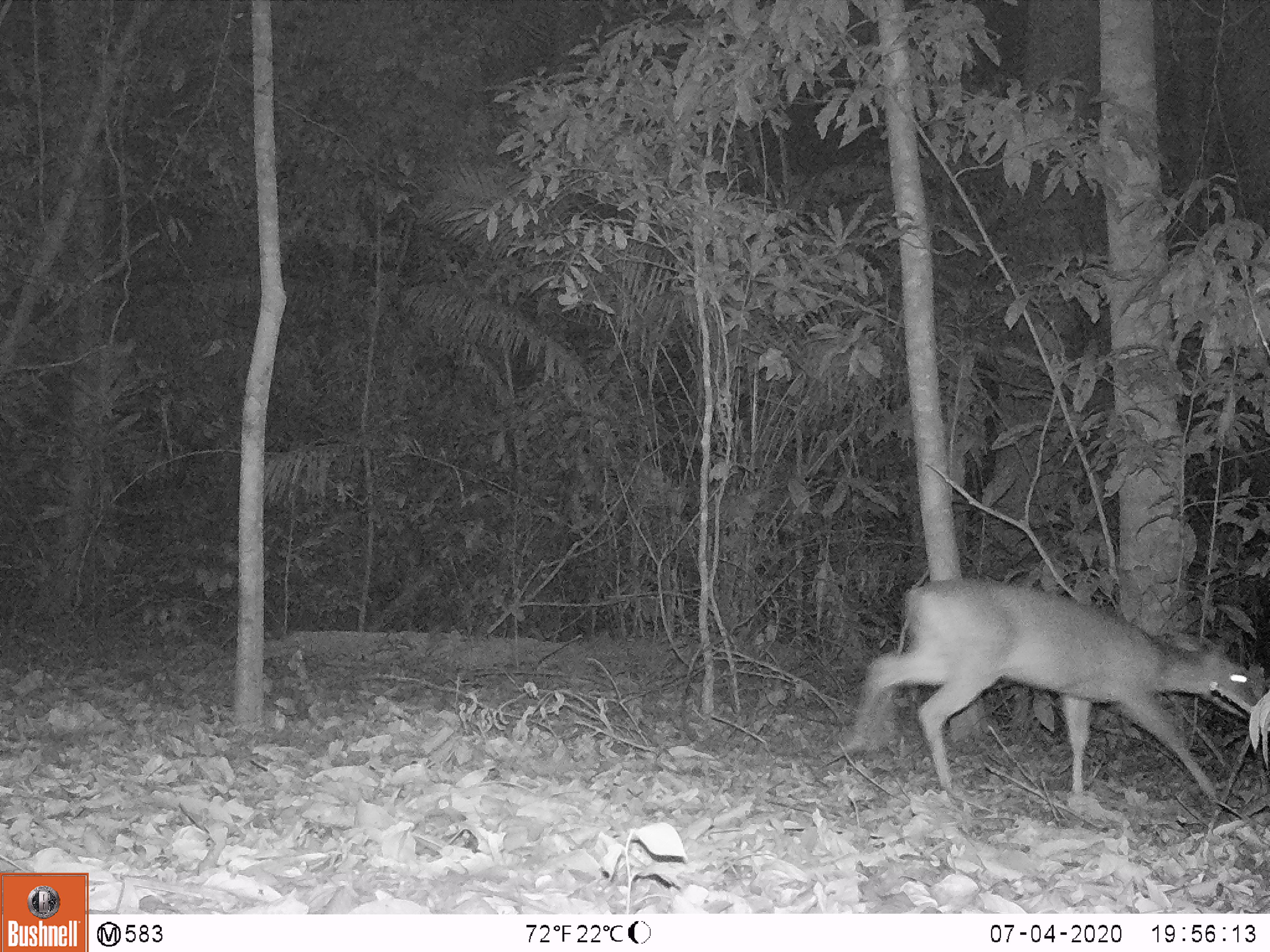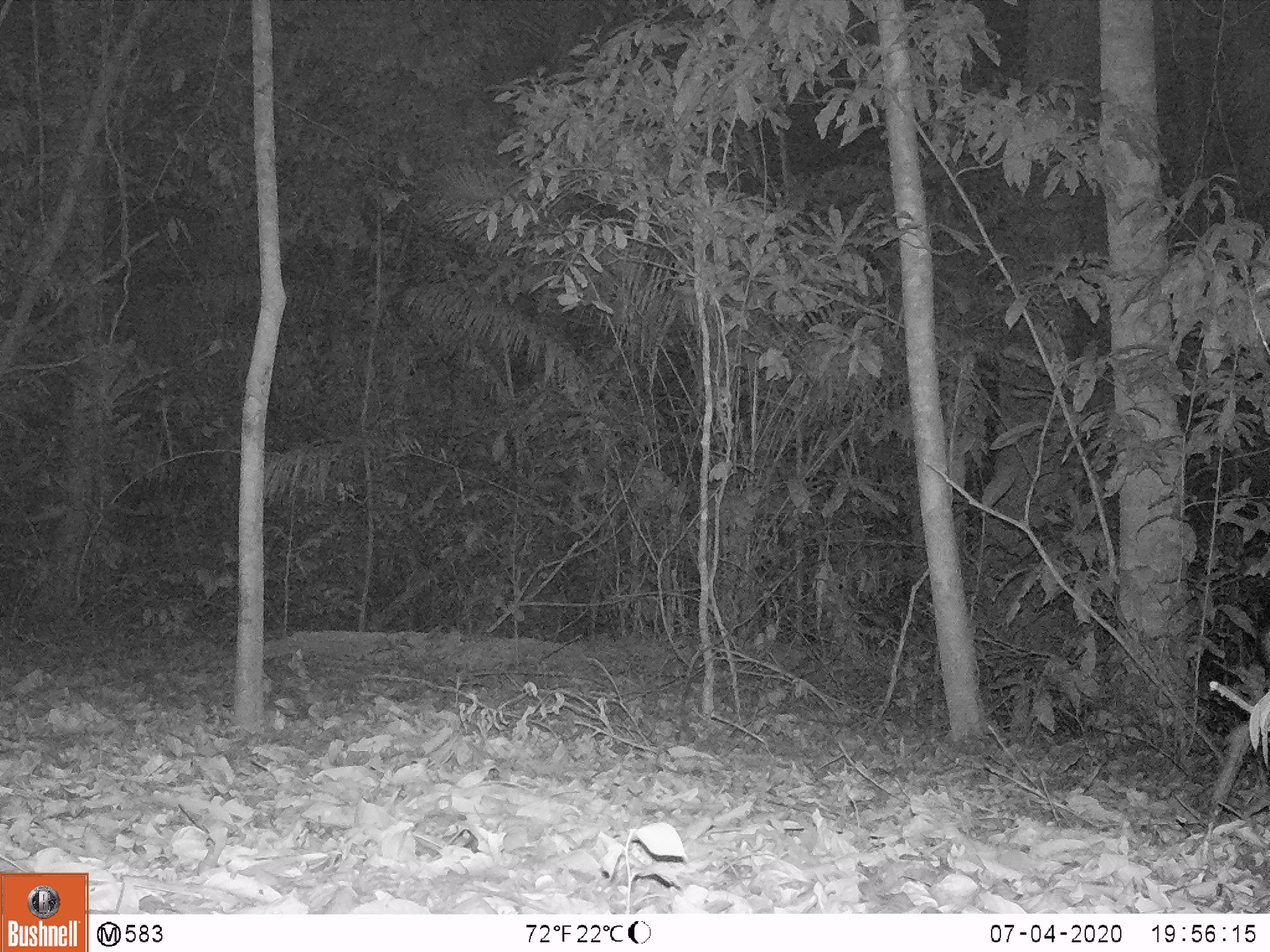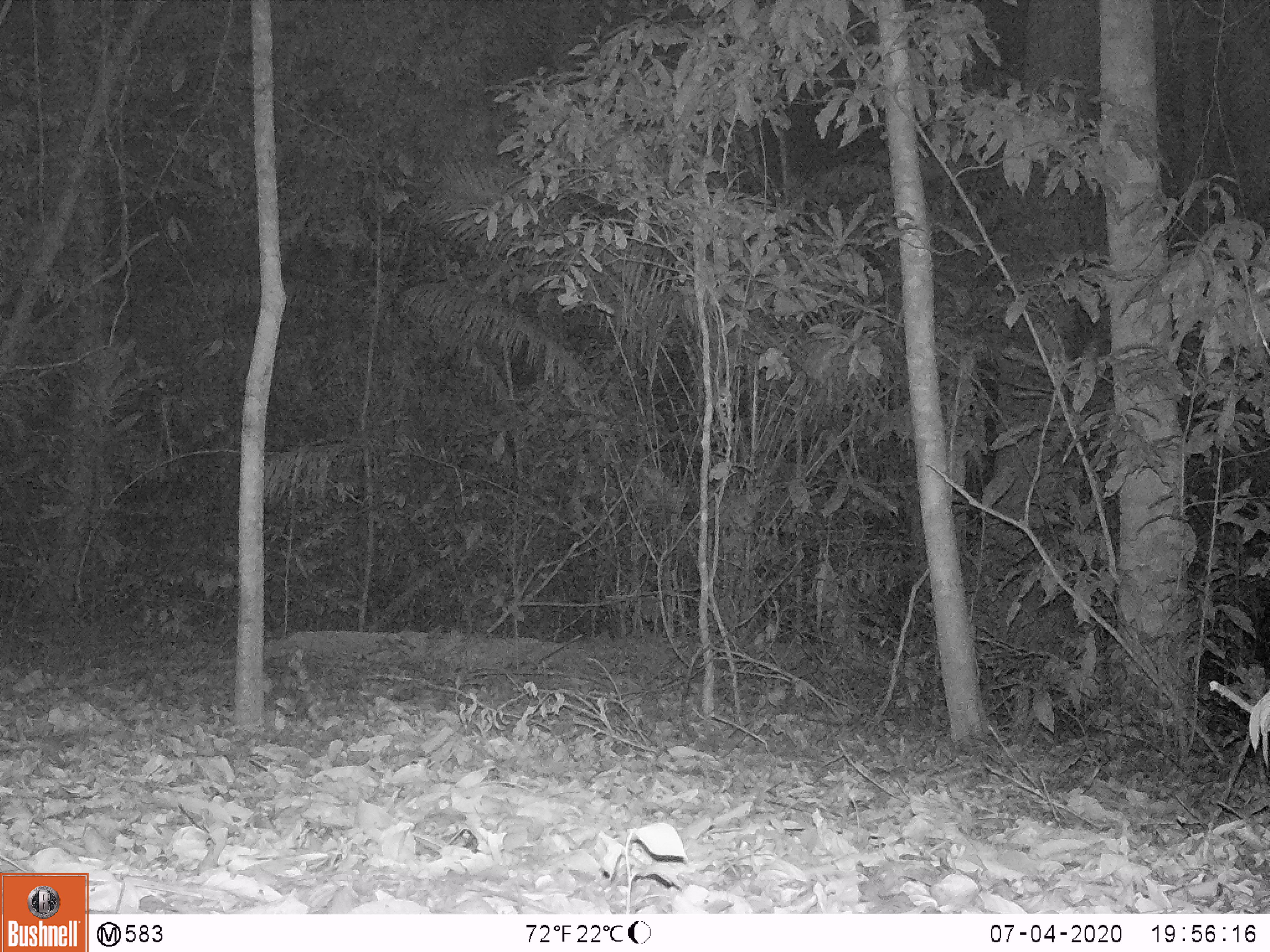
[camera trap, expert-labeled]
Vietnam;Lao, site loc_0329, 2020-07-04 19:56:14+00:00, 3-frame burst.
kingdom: Animalia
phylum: Chordata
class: Mammalia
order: Artiodactyla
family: Cervidae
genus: Muntiacus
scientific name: Muntiacus vuquangensis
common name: large-antlered muntjac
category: large antlered muntjac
Large antlered muntjac (large-antlered muntjac) (Muntiacus vuquangensis). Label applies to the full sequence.